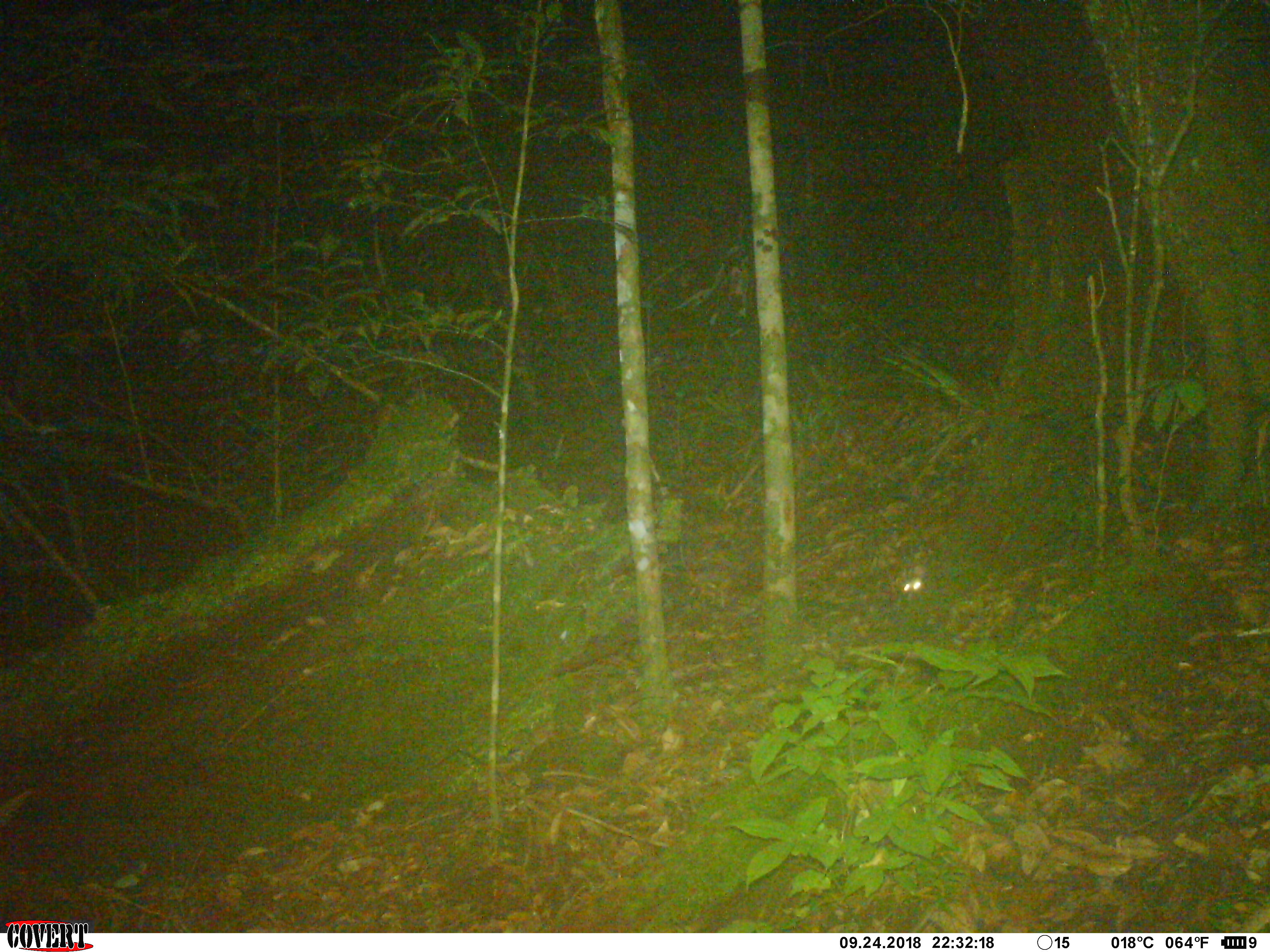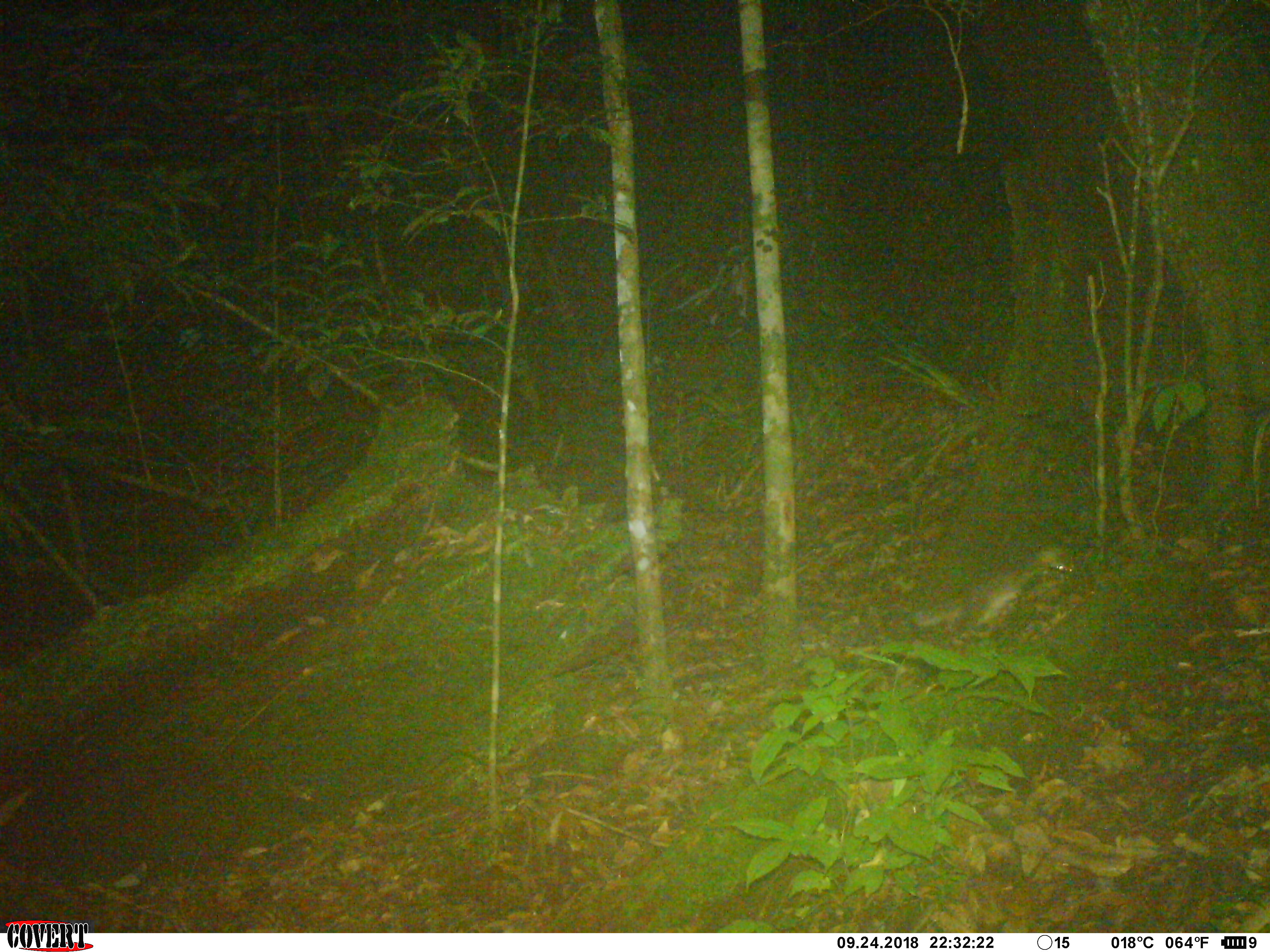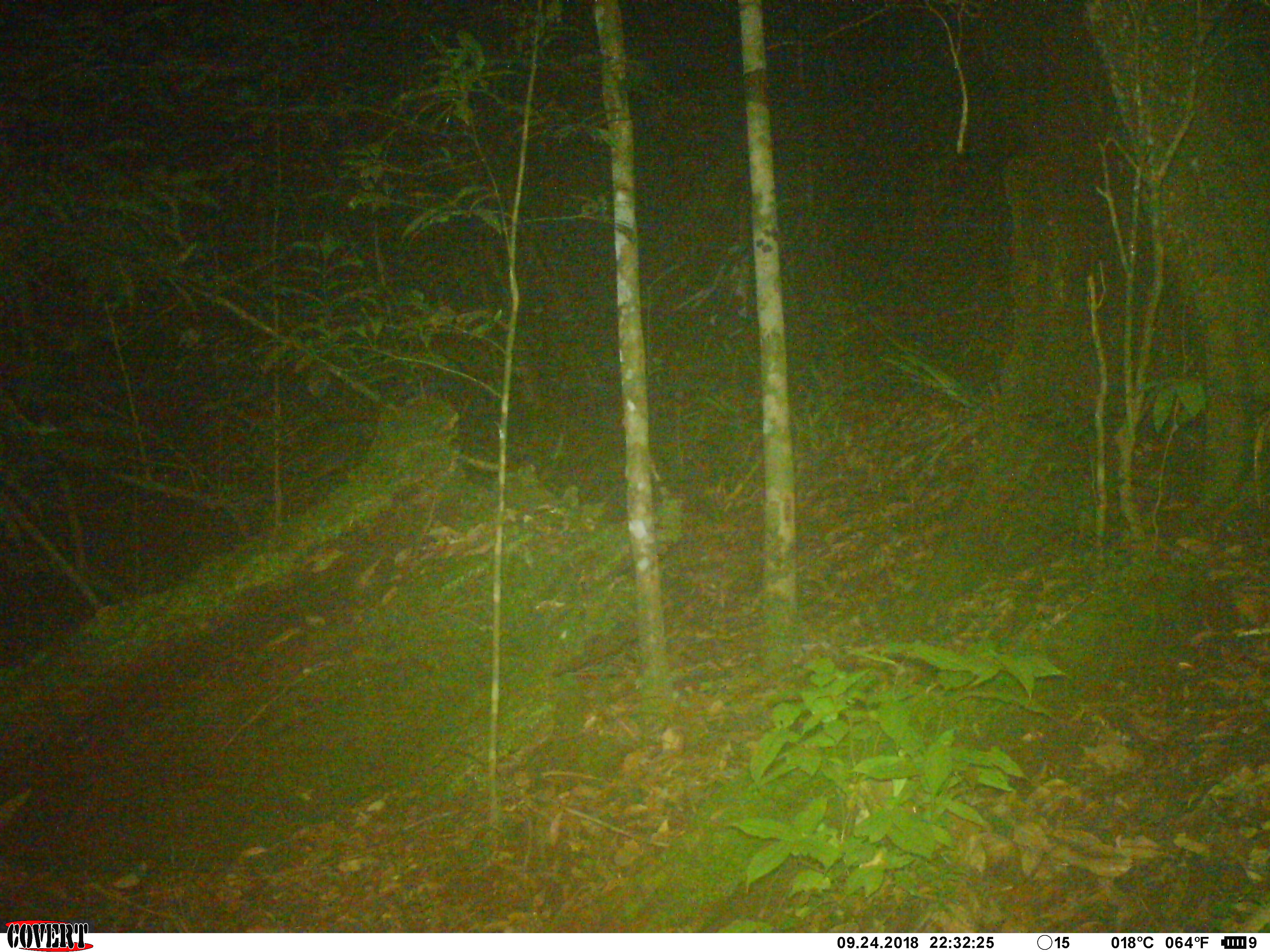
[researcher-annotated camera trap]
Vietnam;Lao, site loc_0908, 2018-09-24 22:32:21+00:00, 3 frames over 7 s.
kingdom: Animalia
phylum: Chordata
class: Mammalia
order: Carnivora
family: Mustelidae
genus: Melogale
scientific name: Melogale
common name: ferret badger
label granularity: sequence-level